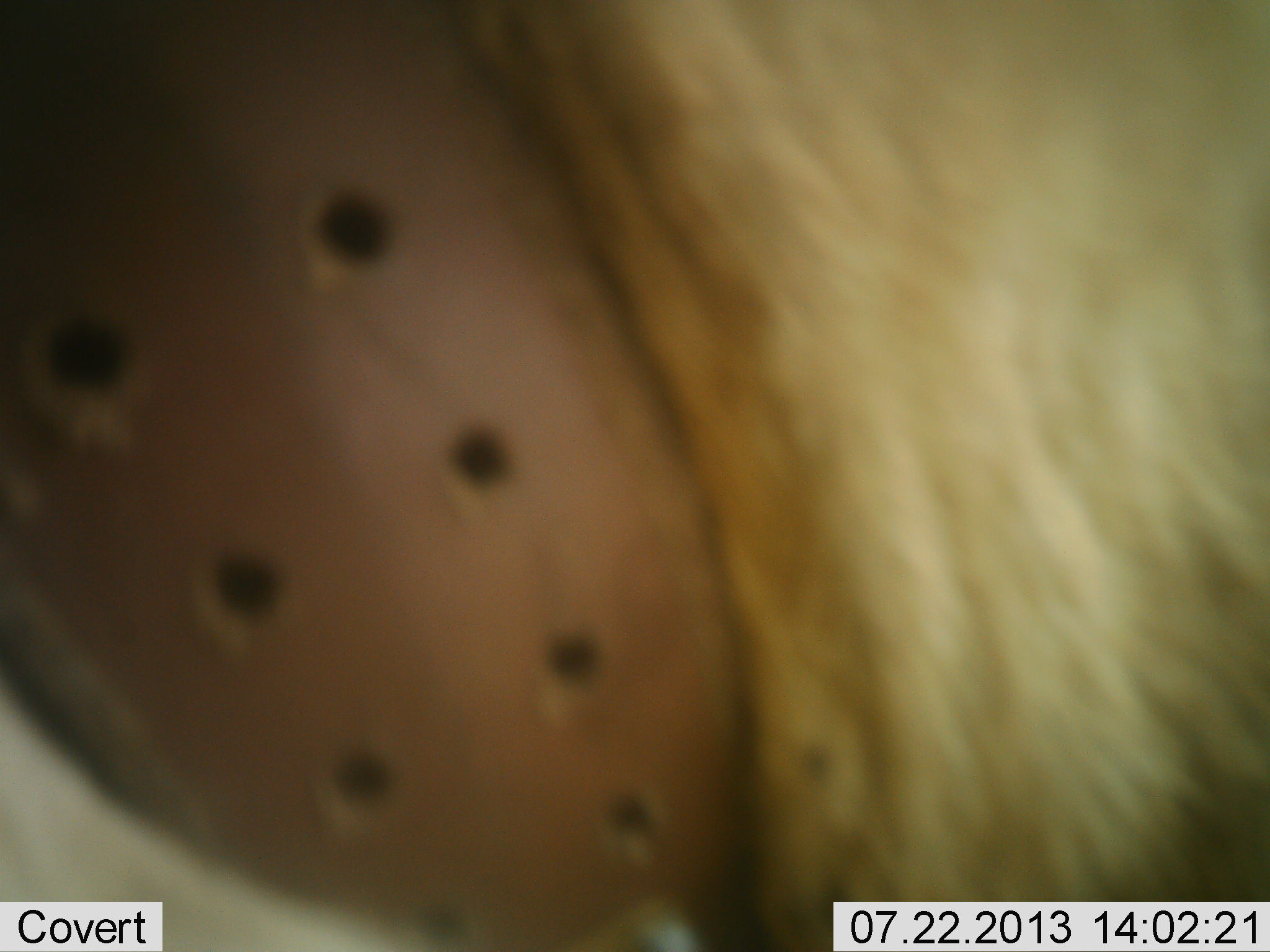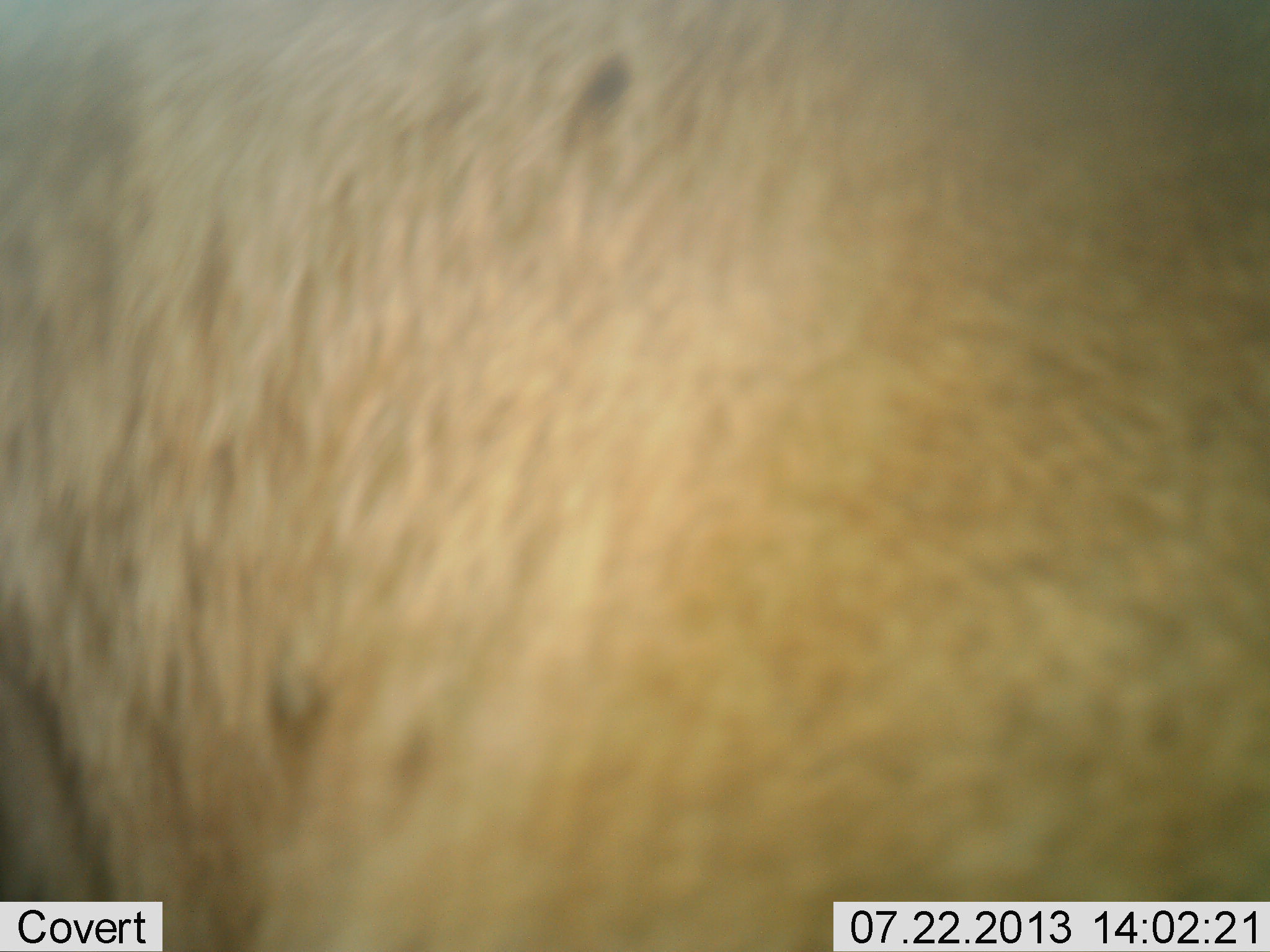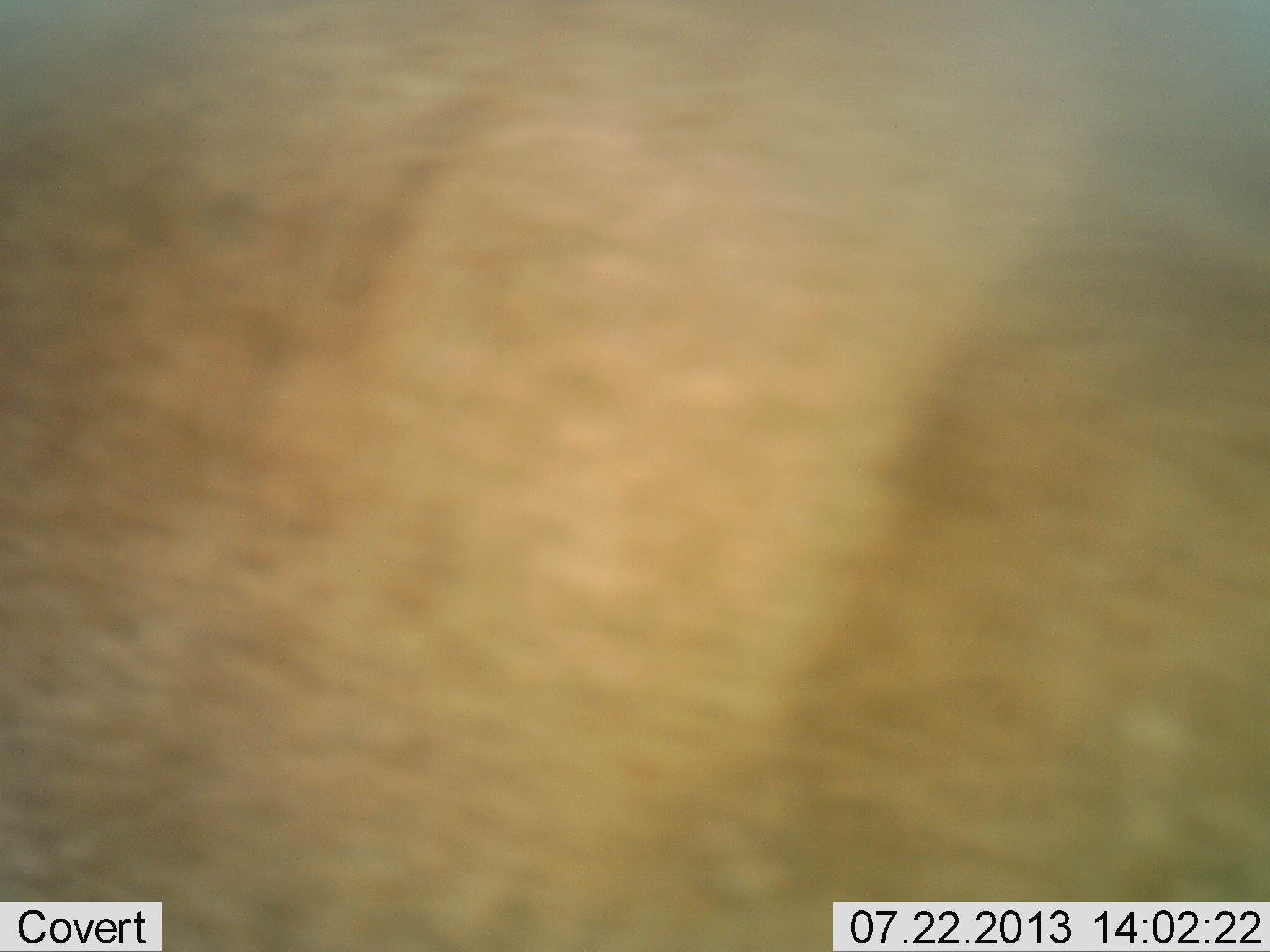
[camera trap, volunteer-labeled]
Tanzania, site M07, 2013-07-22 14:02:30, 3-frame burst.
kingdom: Animalia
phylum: Chordata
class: Mammalia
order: Carnivora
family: Felidae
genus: Panthera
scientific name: Panthera leo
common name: lion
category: lionfemale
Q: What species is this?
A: Lionfemale (lion) (Panthera leo).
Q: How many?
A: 1.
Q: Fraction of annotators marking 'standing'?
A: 67%.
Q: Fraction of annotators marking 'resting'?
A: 11%.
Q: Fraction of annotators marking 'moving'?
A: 22%.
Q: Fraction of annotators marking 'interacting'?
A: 0%.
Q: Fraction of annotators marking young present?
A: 0%.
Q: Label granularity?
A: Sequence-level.